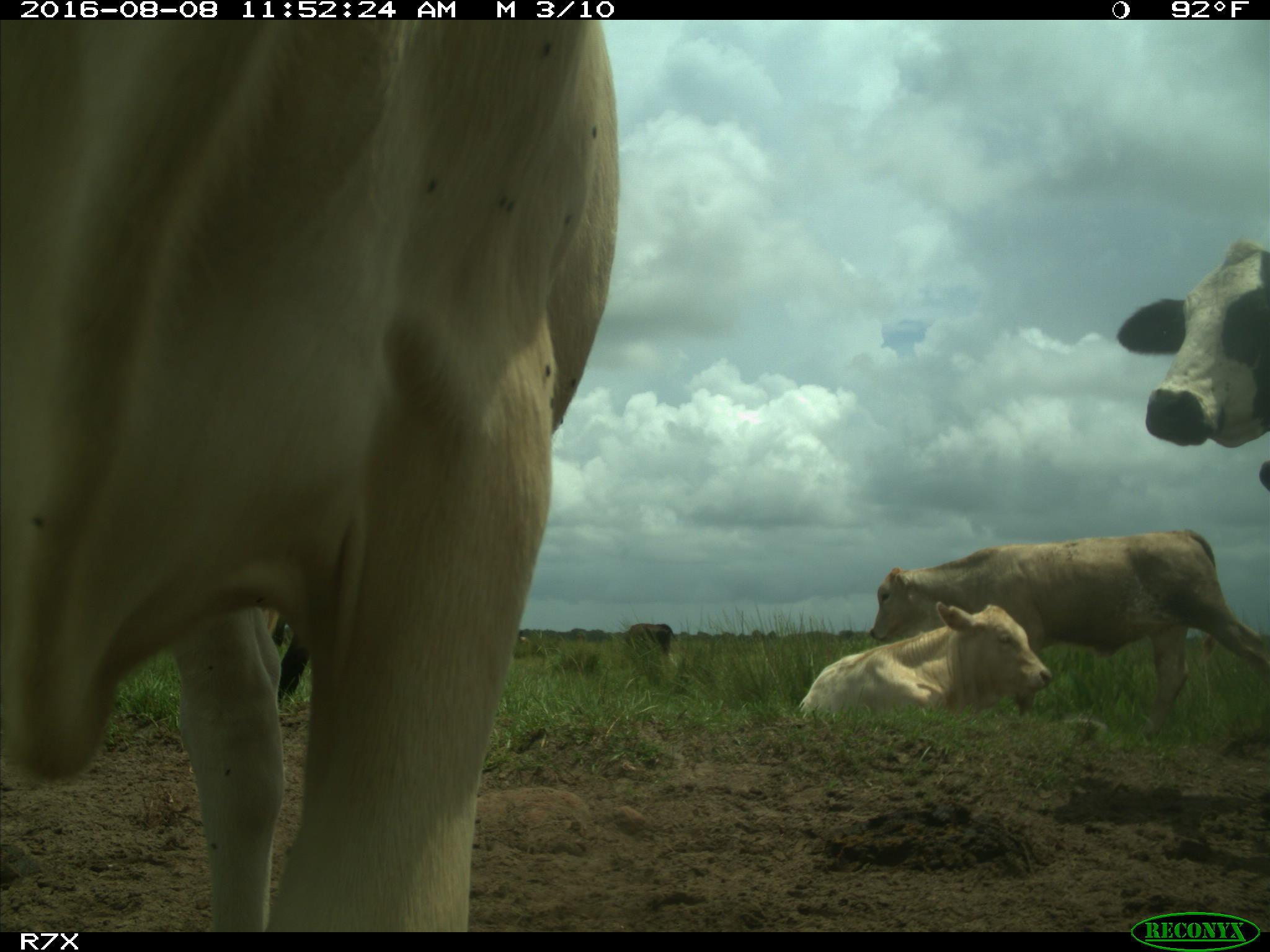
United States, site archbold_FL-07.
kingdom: Animalia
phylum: Chordata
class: Mammalia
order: Artiodactyla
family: Bovidae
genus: Bos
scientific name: Bos taurus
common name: domestic cow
Bos taurus (domestic cow).